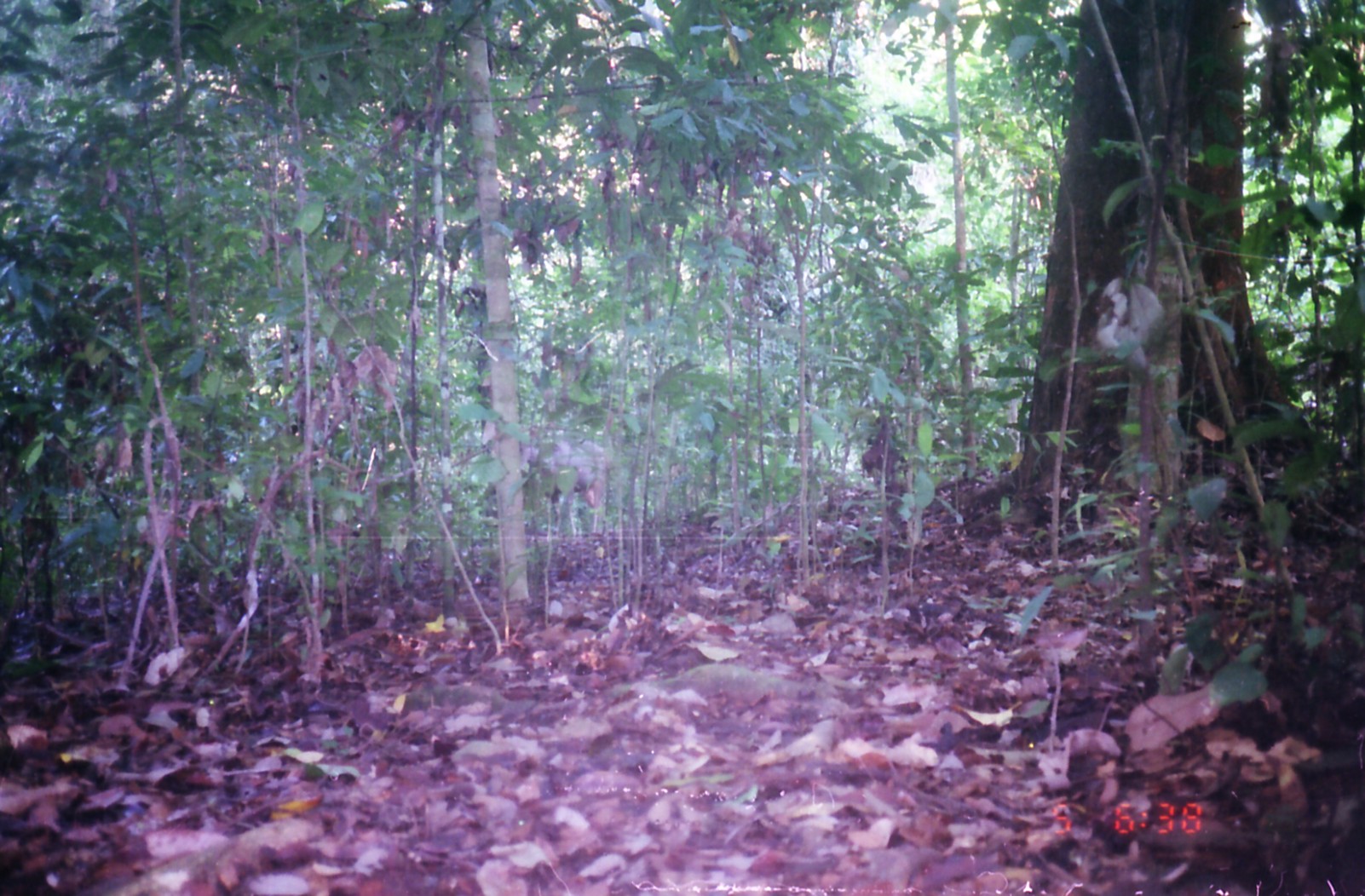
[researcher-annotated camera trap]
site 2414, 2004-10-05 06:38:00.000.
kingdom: Animalia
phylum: Chordata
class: Mammalia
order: Artiodactyla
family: Cervidae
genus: Rusa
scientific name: Rusa unicolor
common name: sambar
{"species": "Rusa unicolor (sambar)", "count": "1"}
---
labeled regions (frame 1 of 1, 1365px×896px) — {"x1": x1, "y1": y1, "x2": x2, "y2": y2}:
rusa unicolor: {"x1": 472, "y1": 437, "x2": 606, "y2": 539}